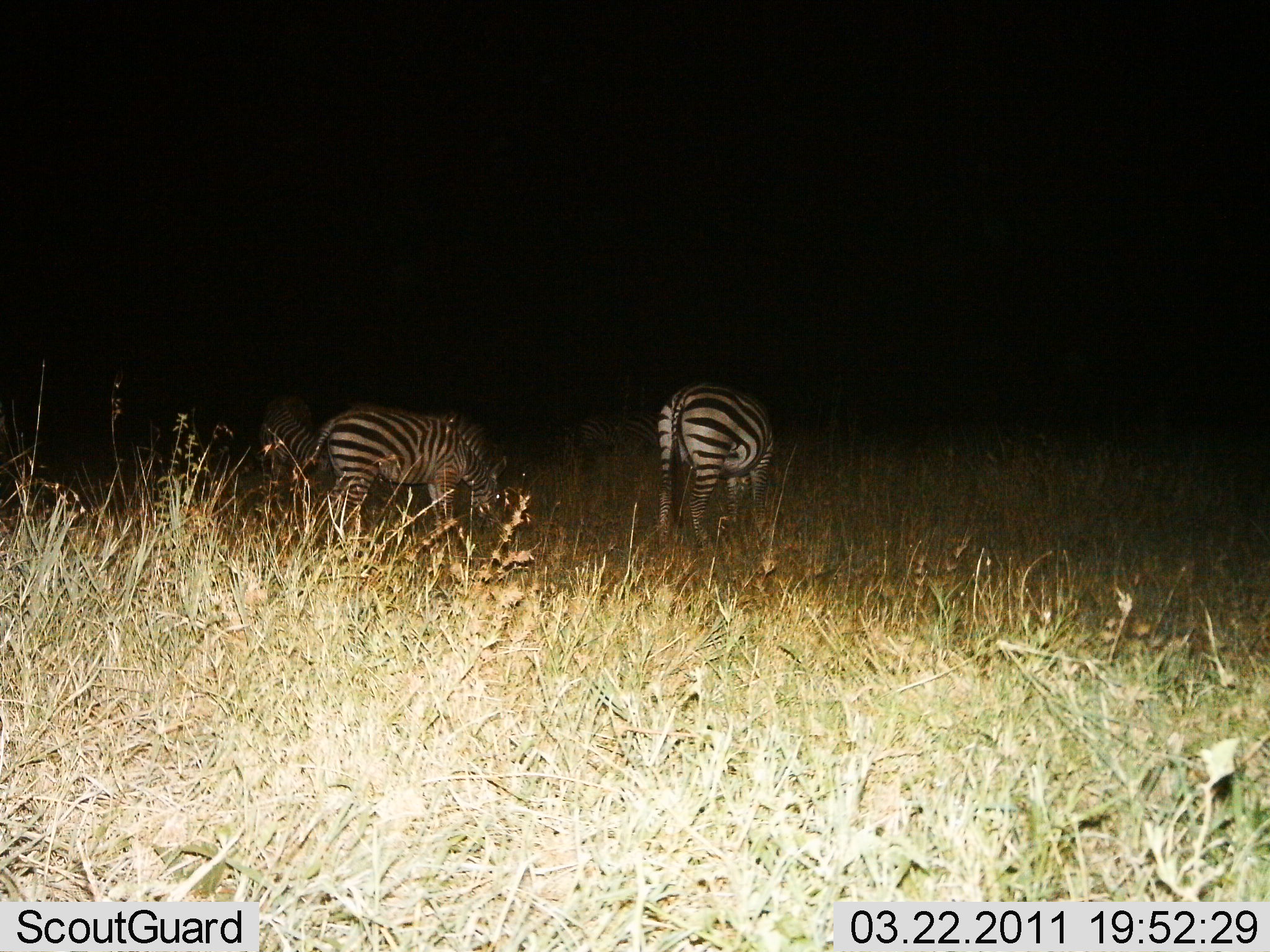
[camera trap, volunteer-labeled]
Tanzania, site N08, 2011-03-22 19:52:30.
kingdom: Animalia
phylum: Chordata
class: Mammalia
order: Perissodactyla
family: Equidae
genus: Equus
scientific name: Equus quagga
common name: plains zebra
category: zebra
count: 3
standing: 8%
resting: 0%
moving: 8%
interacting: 0%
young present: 0%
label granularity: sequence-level